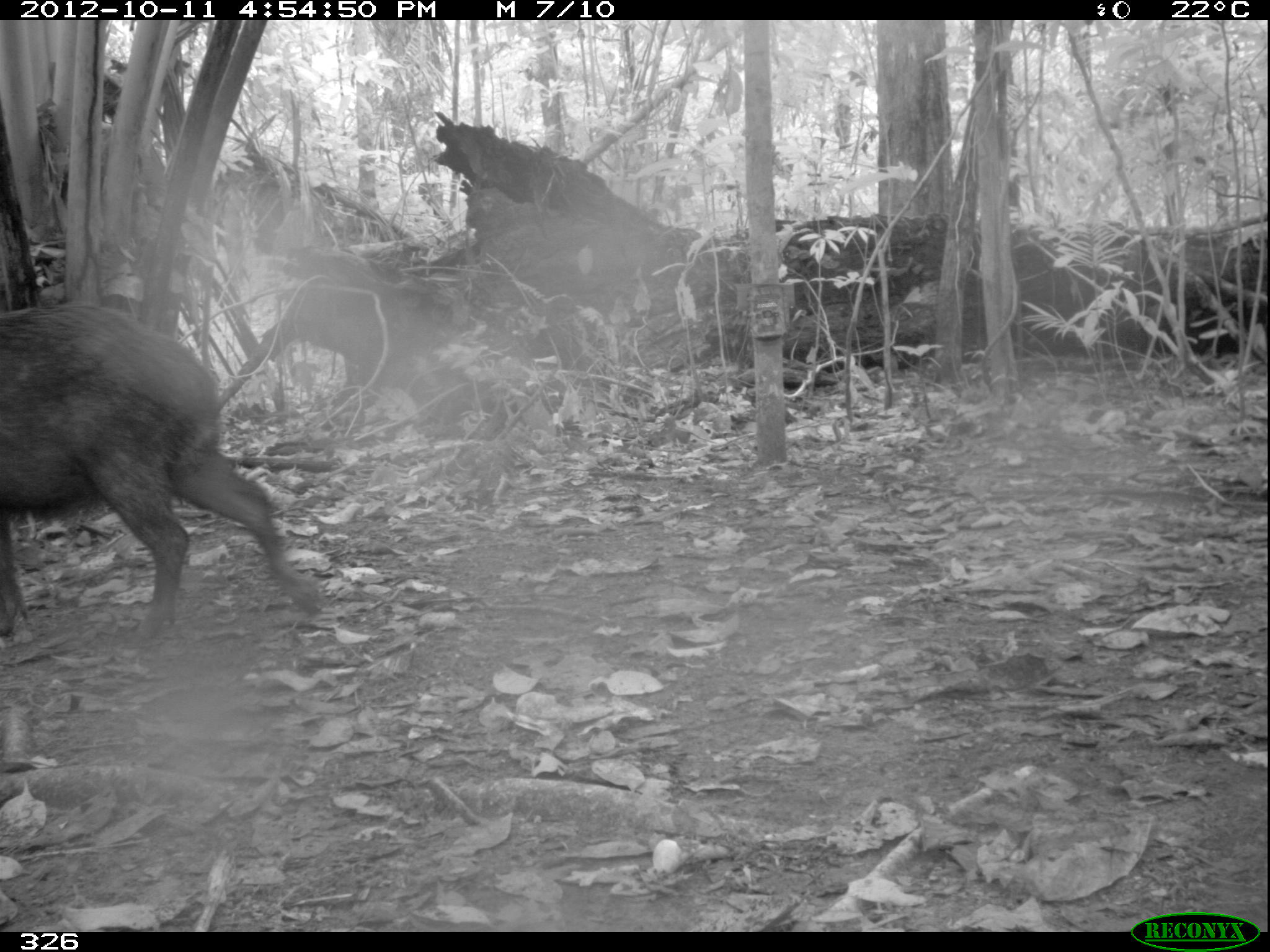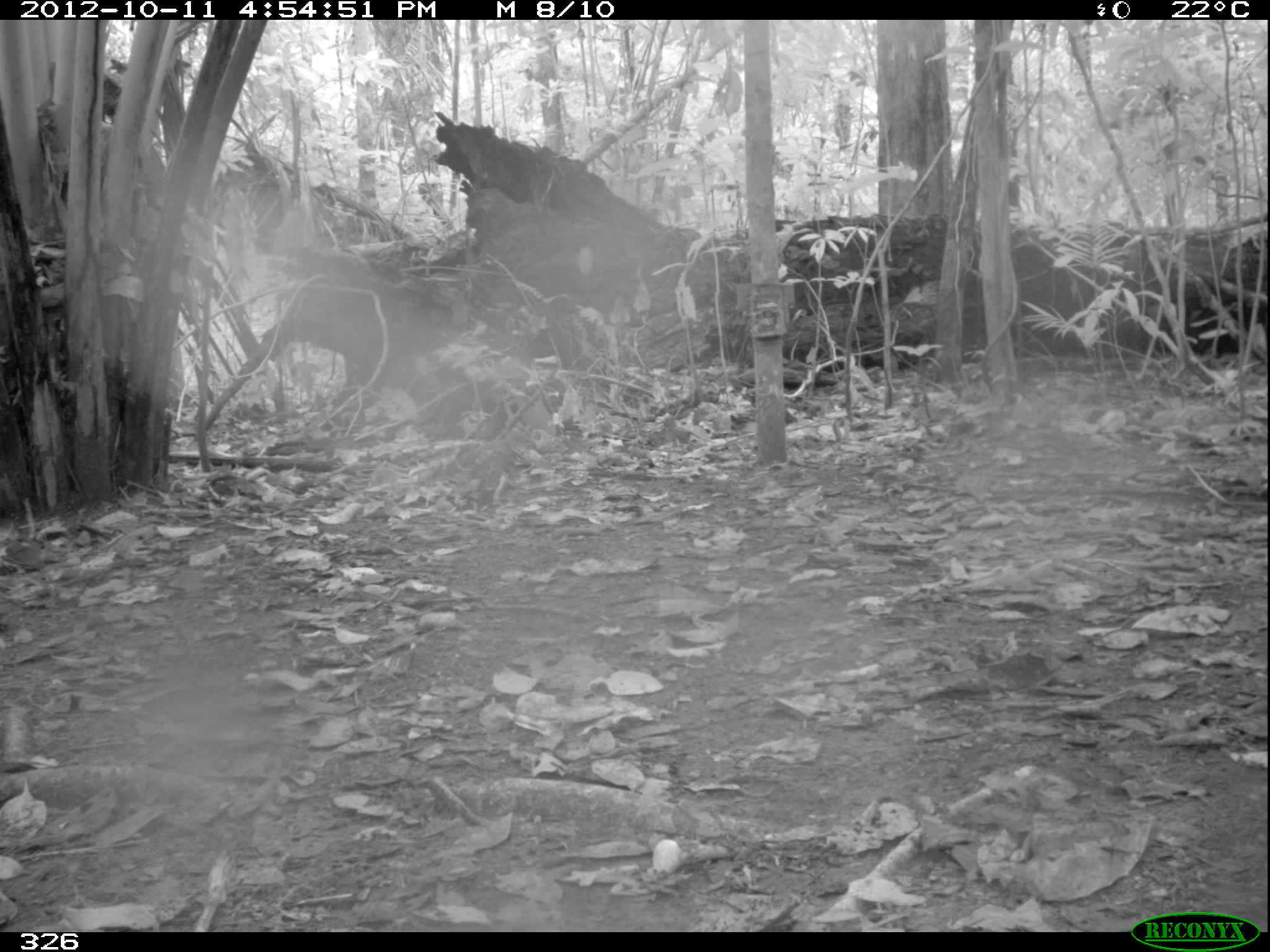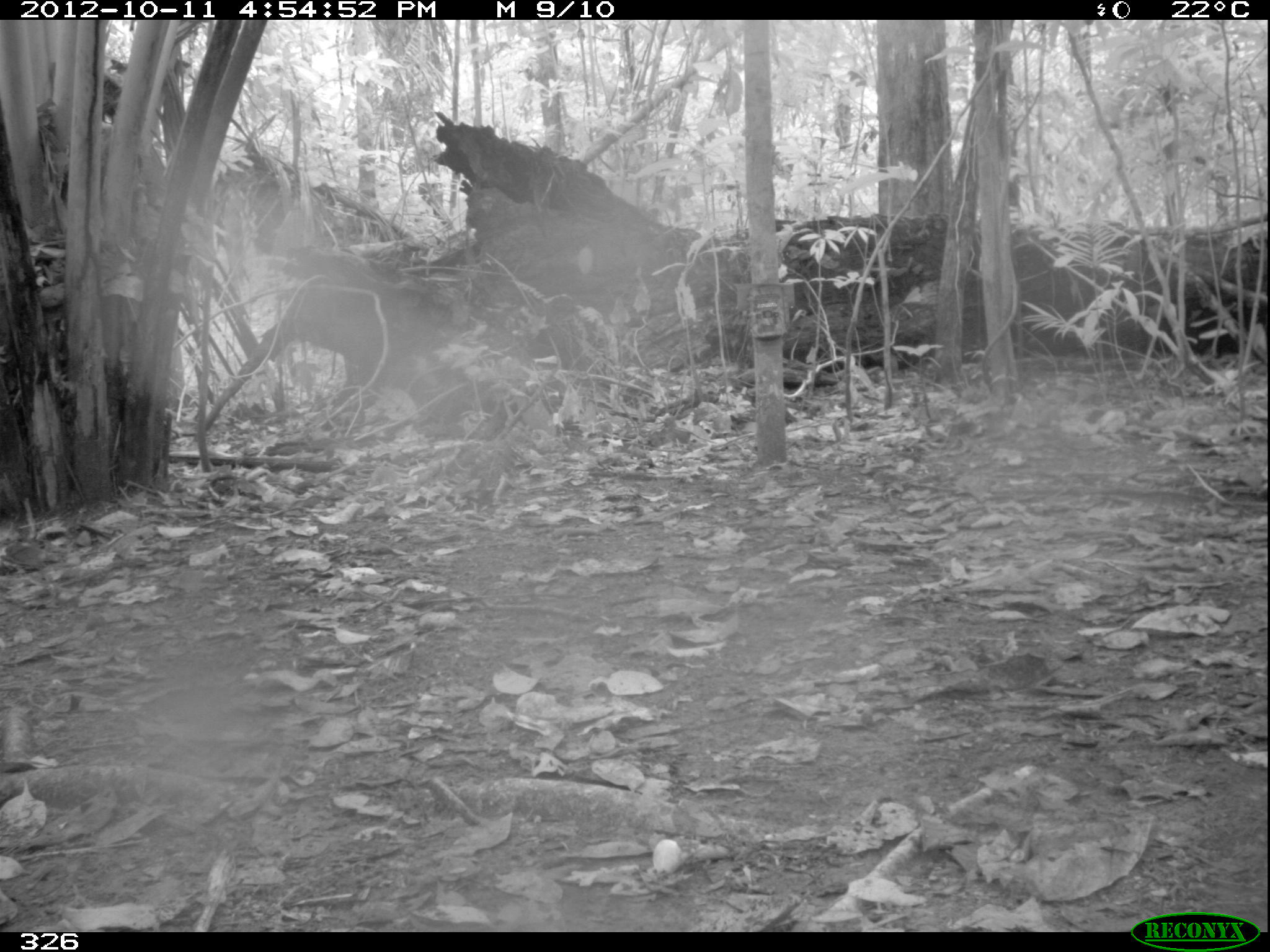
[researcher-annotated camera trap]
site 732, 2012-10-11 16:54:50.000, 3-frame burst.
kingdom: Animalia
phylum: Chordata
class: Mammalia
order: Artiodactyla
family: Tayassuidae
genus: Tayassu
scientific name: Tayassu pecari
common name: white-lipped peccary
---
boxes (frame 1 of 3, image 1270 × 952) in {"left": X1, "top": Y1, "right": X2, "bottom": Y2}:
tayassu pecari: {"left": 0, "top": 301, "right": 322, "bottom": 648}